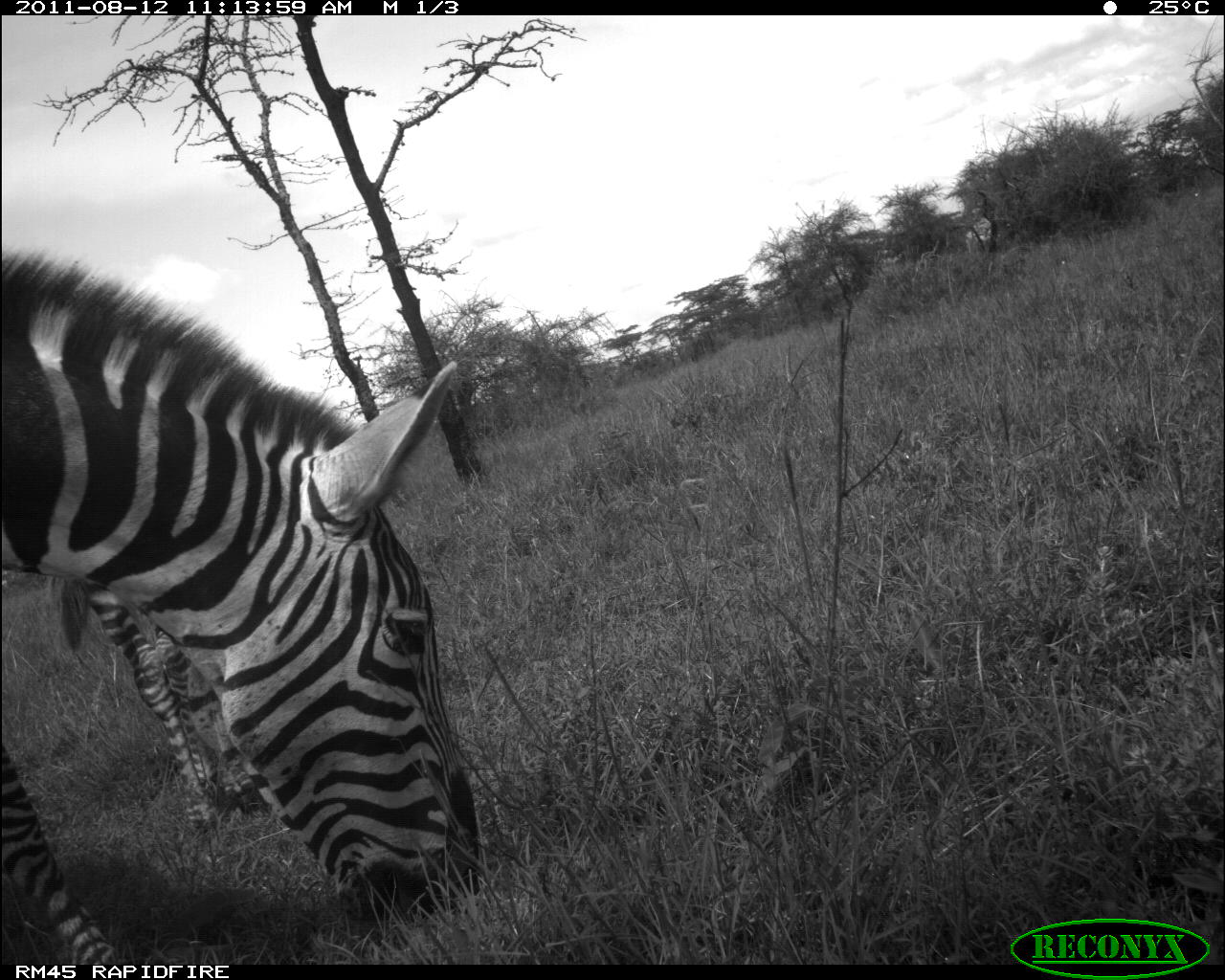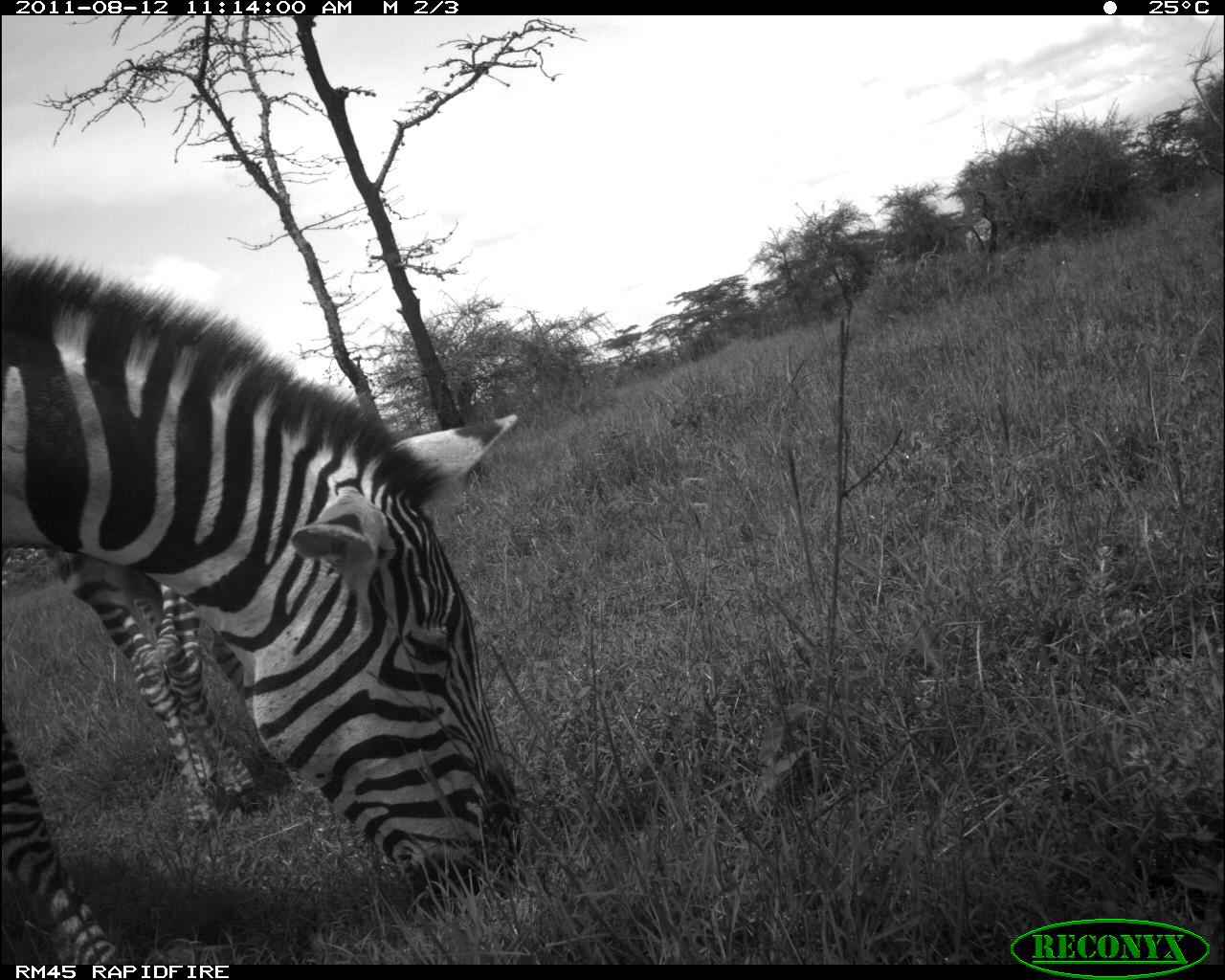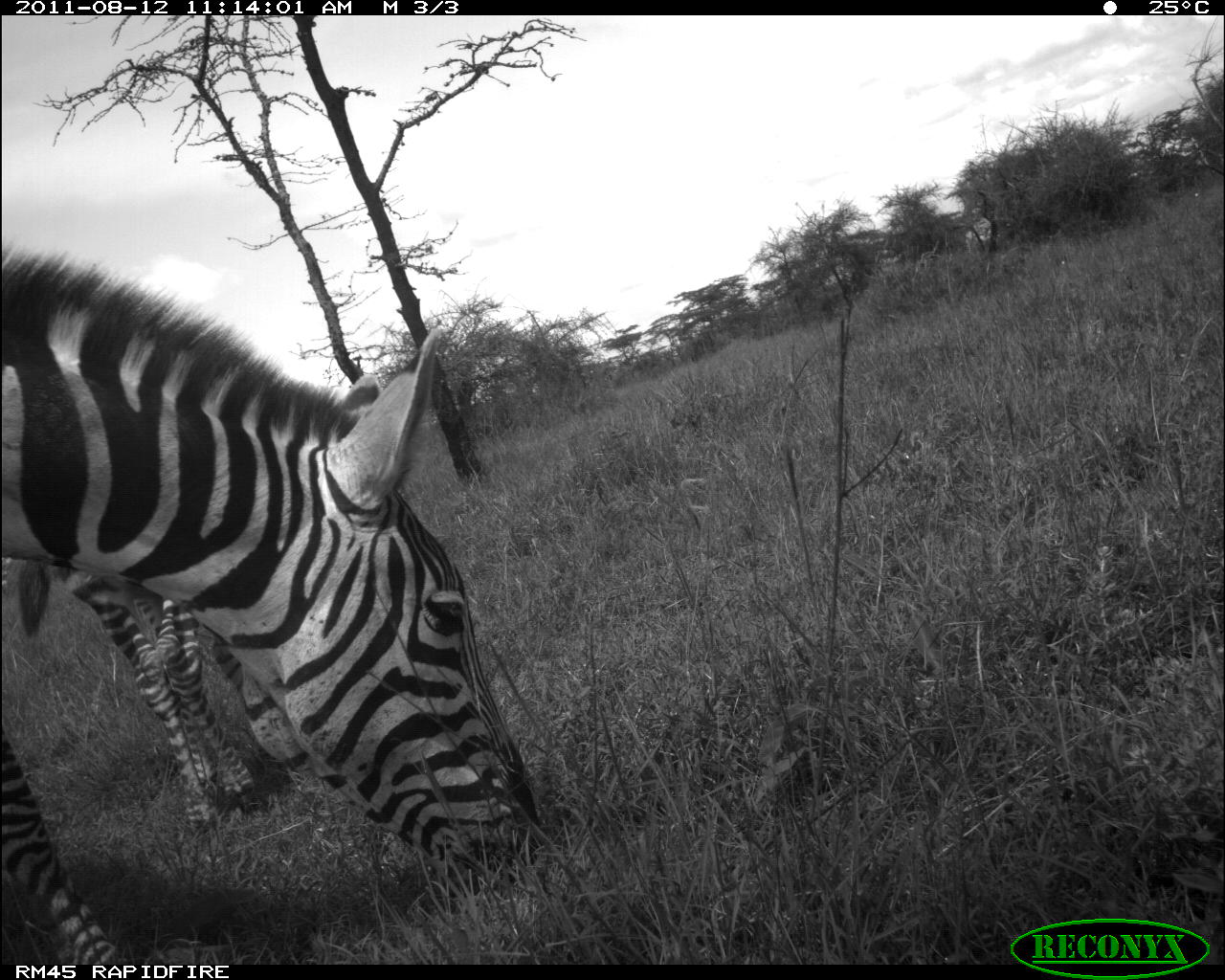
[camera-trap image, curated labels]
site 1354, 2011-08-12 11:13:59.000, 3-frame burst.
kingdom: Animalia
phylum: Chordata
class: Mammalia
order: Perissodactyla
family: Equidae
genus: Equus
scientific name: Equus quagga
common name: plains zebra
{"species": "Equus quagga (plains zebra)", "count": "2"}